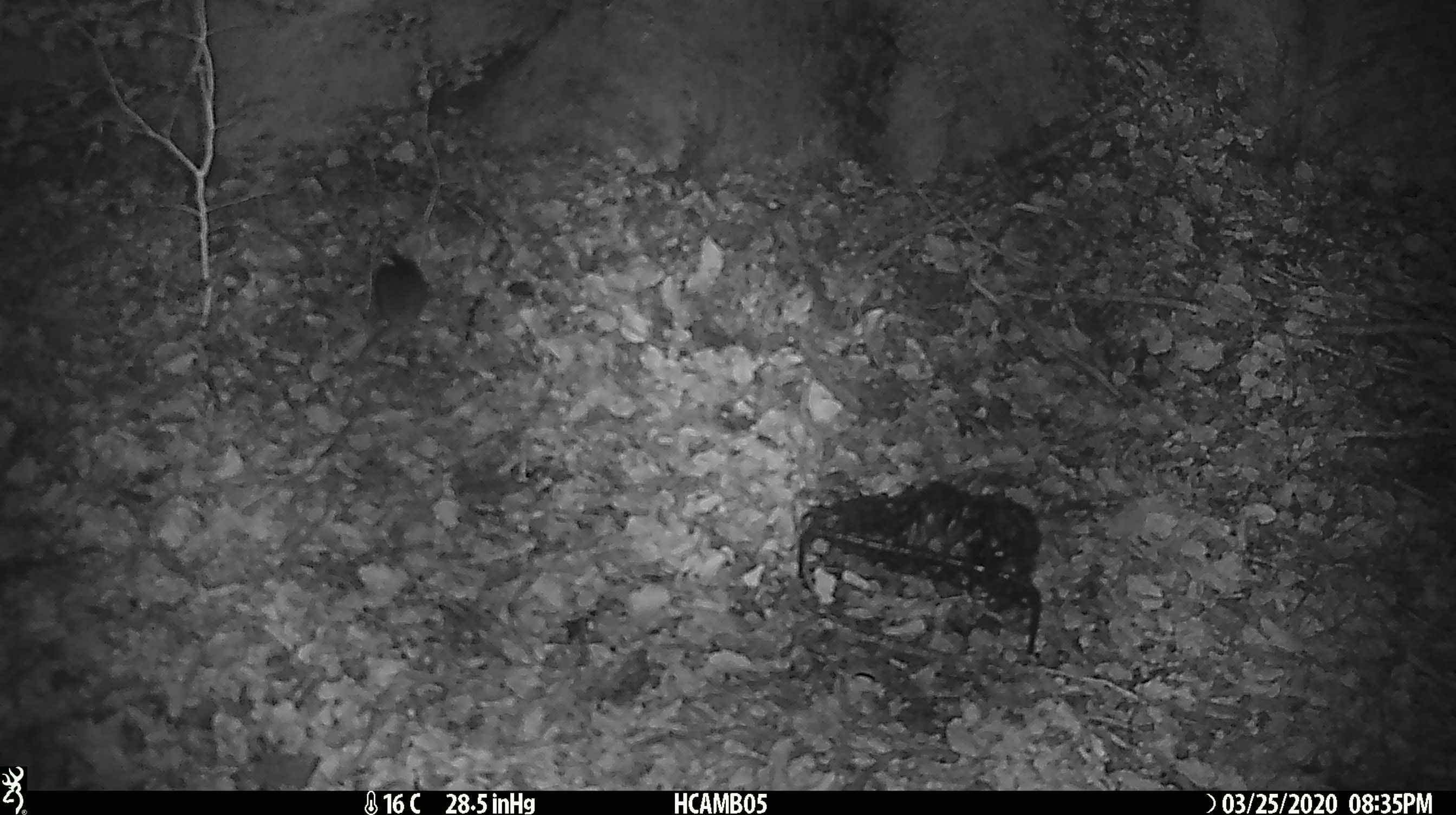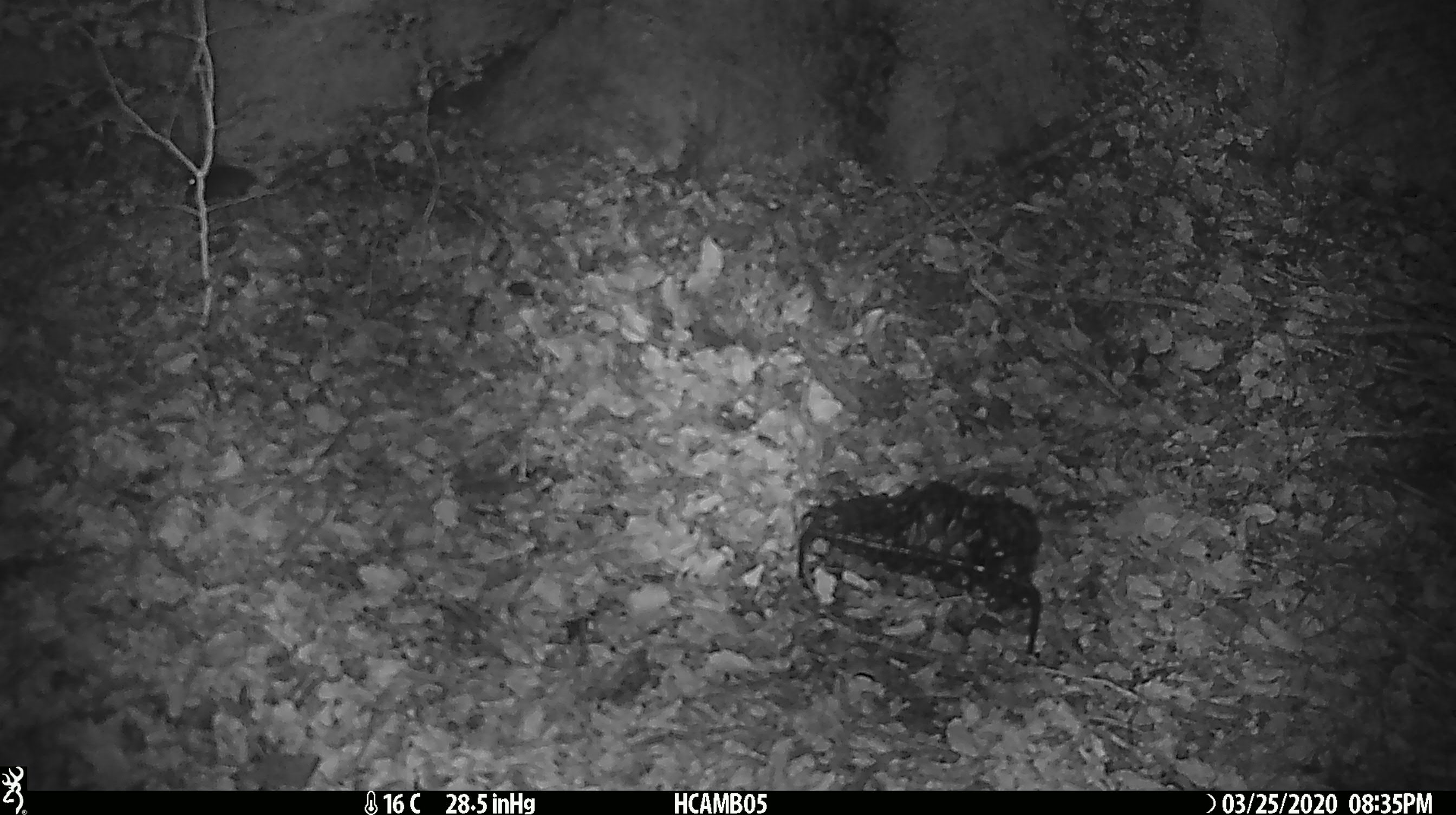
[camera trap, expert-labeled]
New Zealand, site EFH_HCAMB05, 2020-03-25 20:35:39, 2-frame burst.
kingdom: Animalia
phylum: Chordata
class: Mammalia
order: Rodentia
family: Muridae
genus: Mus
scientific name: Mus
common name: mouse